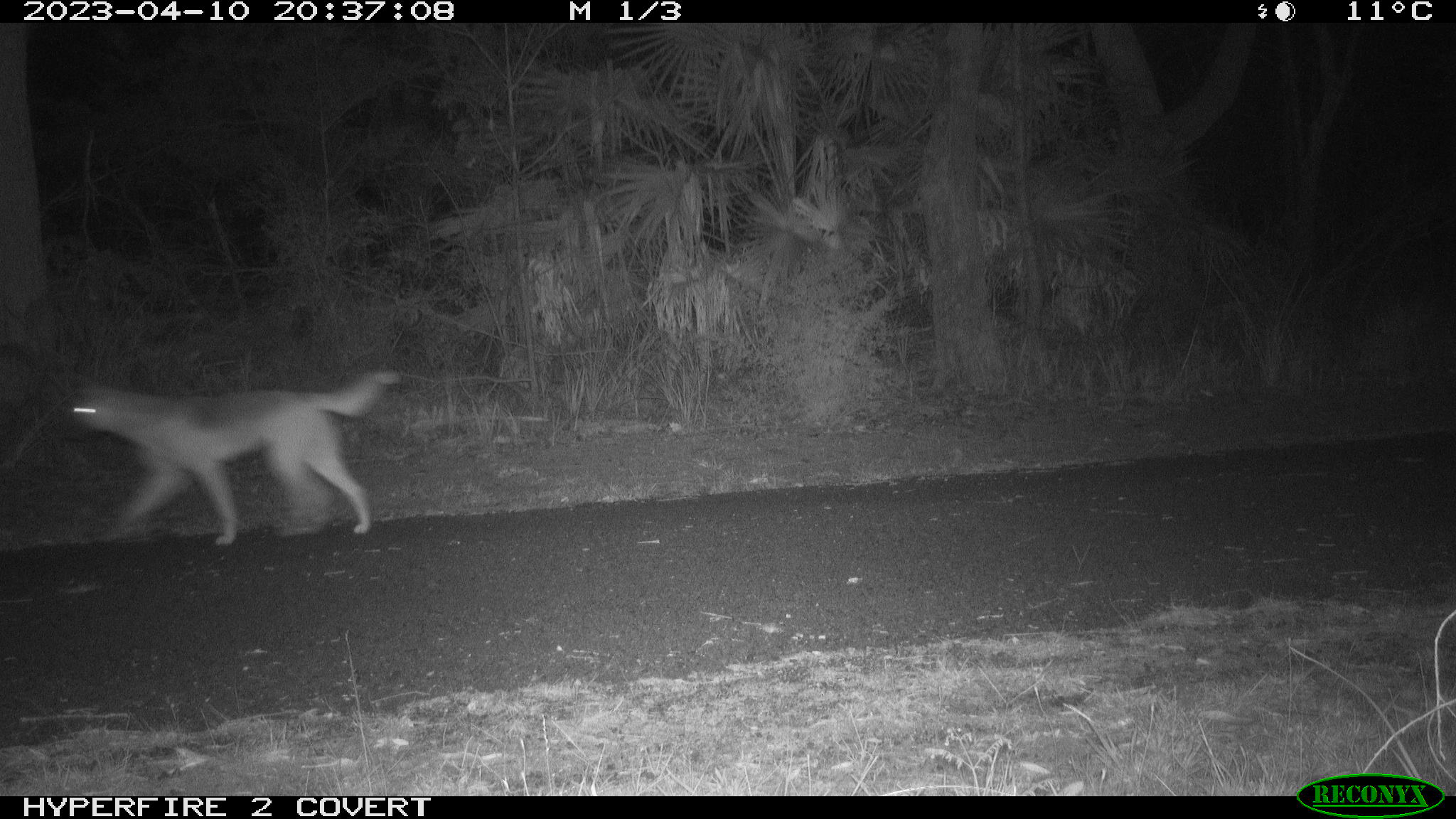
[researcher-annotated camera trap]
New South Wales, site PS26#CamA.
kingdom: Animalia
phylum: Chordata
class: Mammalia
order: Carnivora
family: Canidae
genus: Canis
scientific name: Canis familiaris dingo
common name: dingo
Dingo (Canis familiaris dingo).